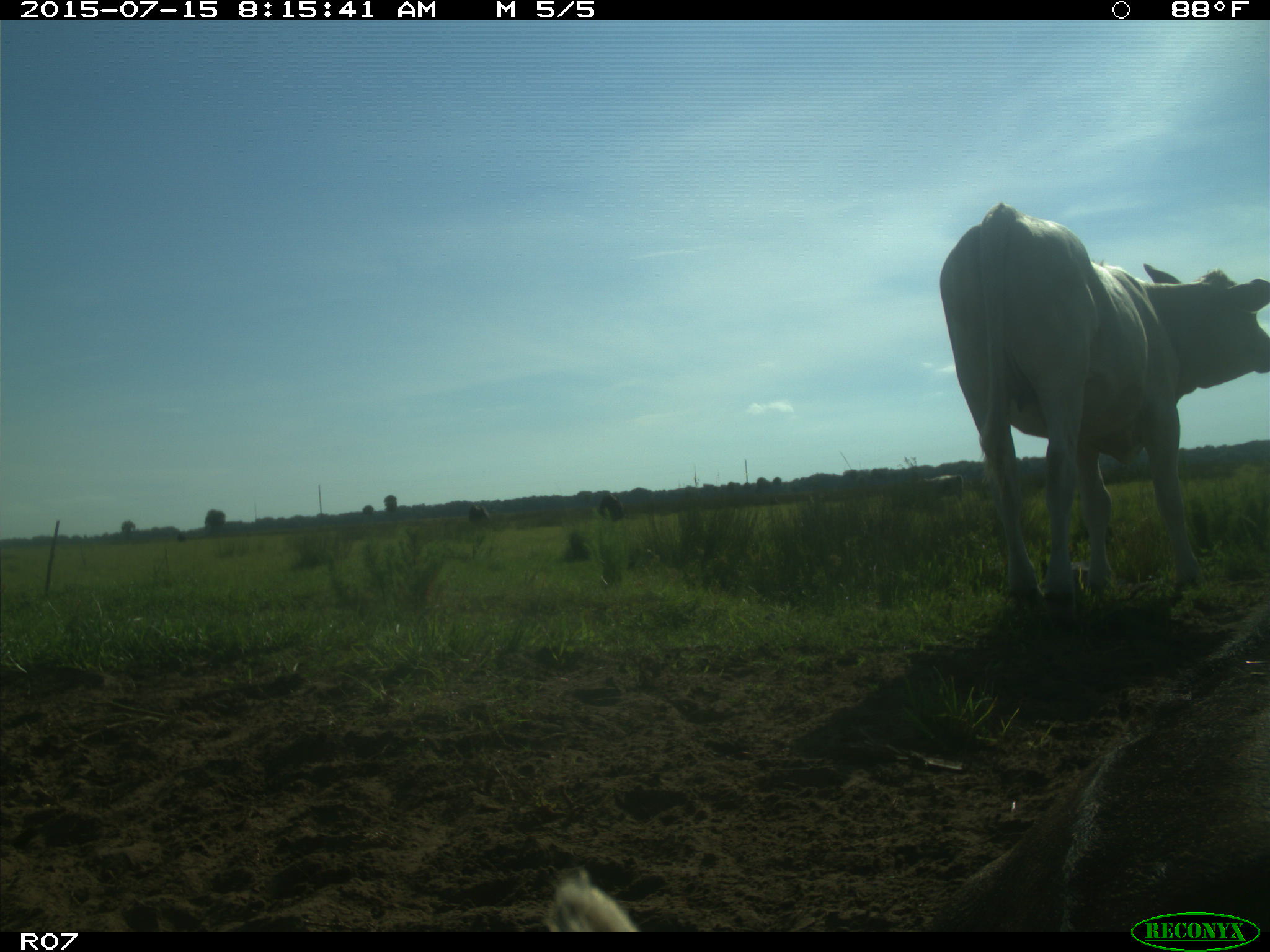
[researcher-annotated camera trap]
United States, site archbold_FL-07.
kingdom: Animalia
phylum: Chordata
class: Mammalia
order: Artiodactyla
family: Bovidae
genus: Bos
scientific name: Bos taurus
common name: domestic cow